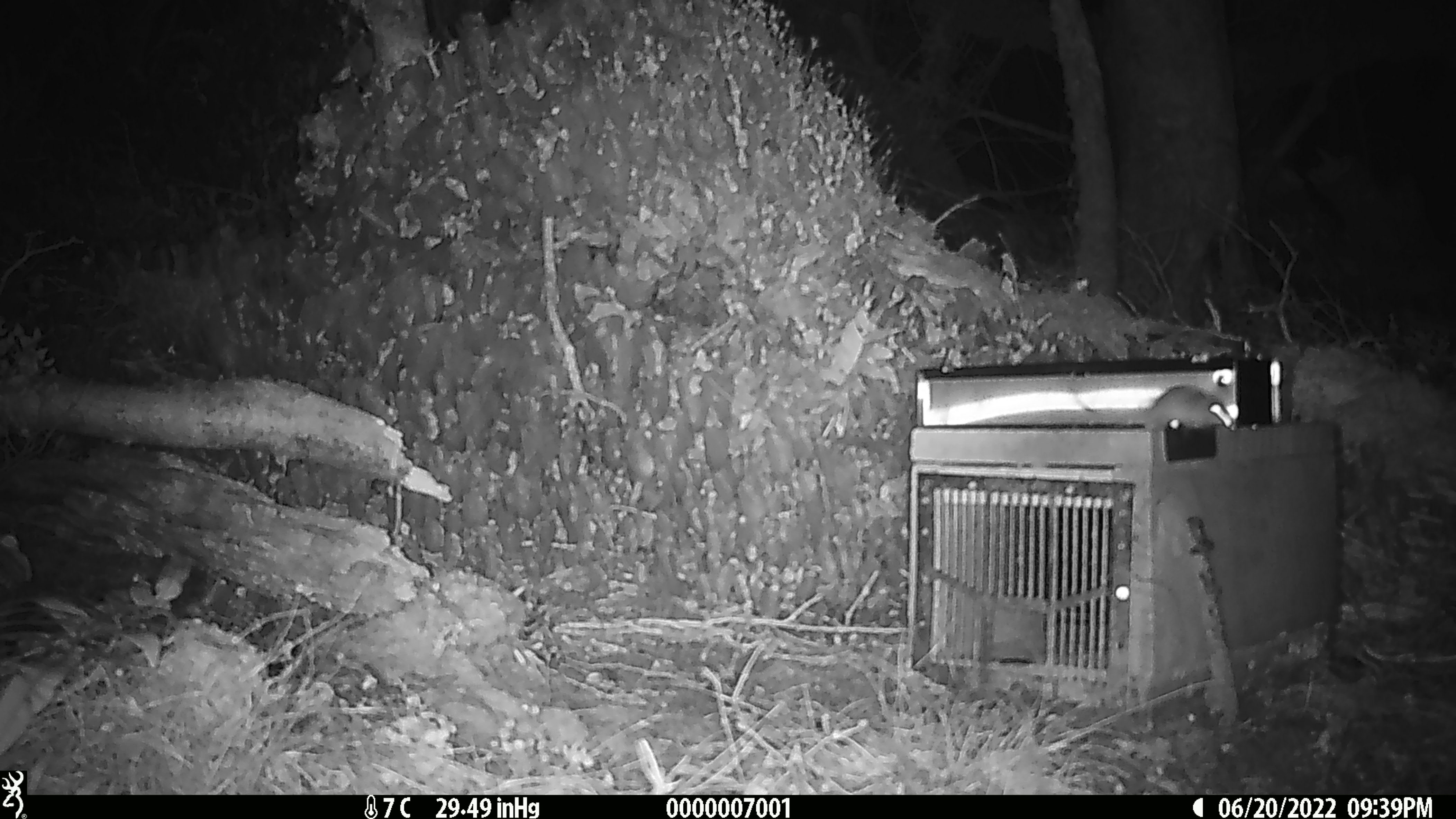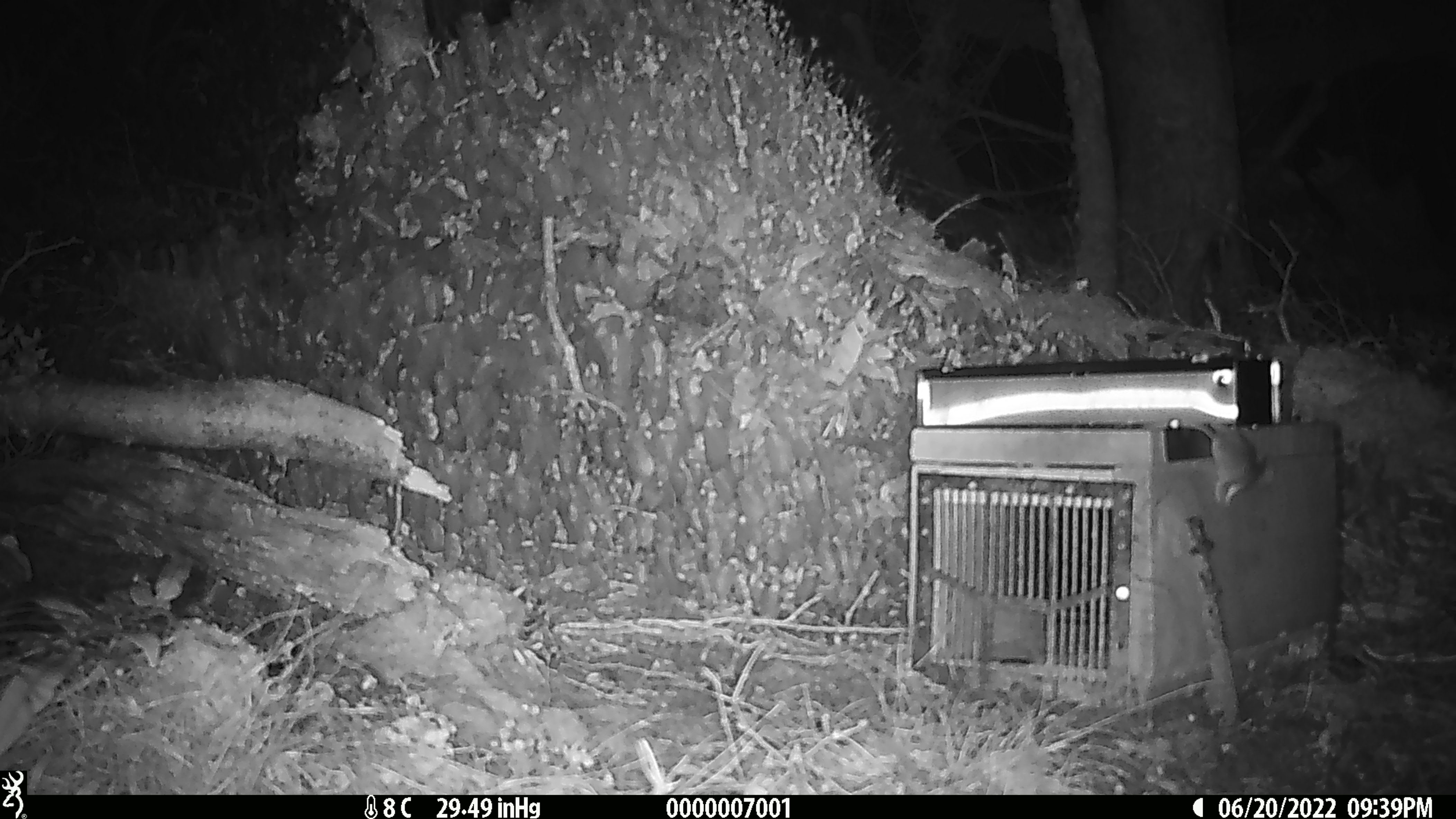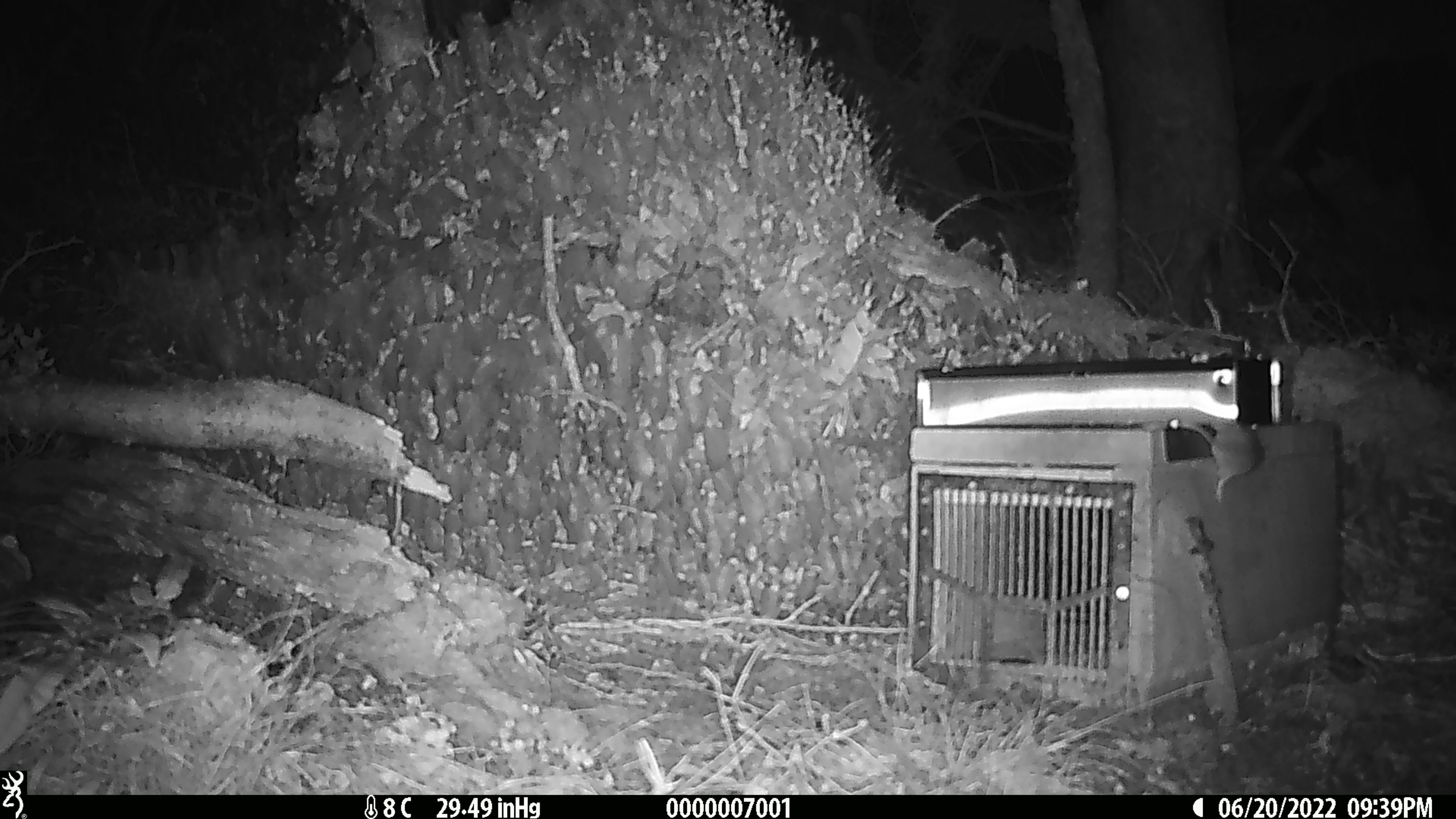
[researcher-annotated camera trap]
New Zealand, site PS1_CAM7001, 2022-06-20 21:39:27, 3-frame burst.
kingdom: Animalia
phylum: Chordata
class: Mammalia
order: Rodentia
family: Muridae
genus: Mus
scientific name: Mus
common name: mouse